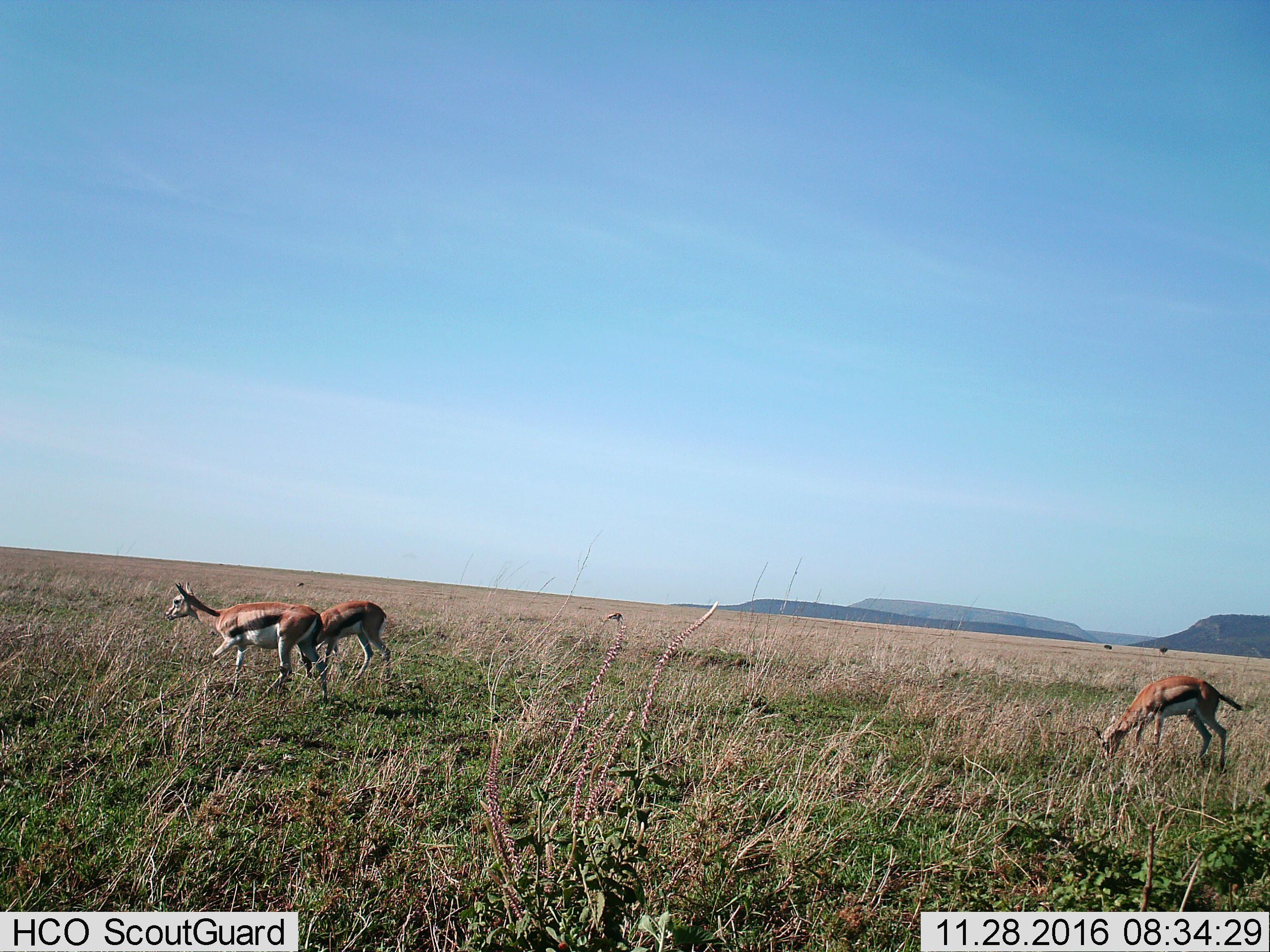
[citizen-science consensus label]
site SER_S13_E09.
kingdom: Animalia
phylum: Chordata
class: Mammalia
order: Artiodactyla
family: Bovidae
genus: Eudorcas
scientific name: Eudorcas thomsonii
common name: thomson's gazelle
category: gazellethomsons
Gazellethomsons (thomson's gazelle) (Eudorcas thomsonii), count 4. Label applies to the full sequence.